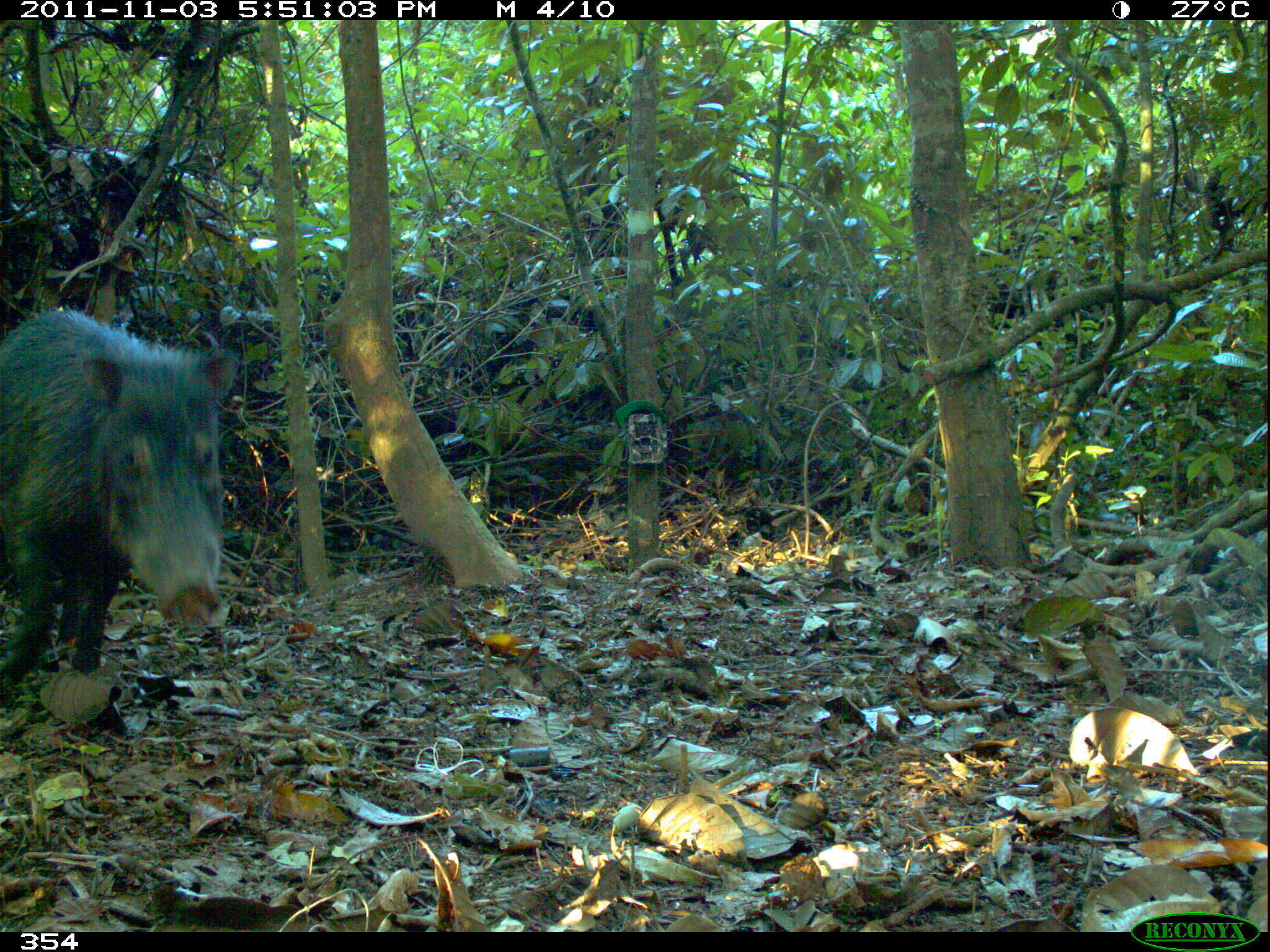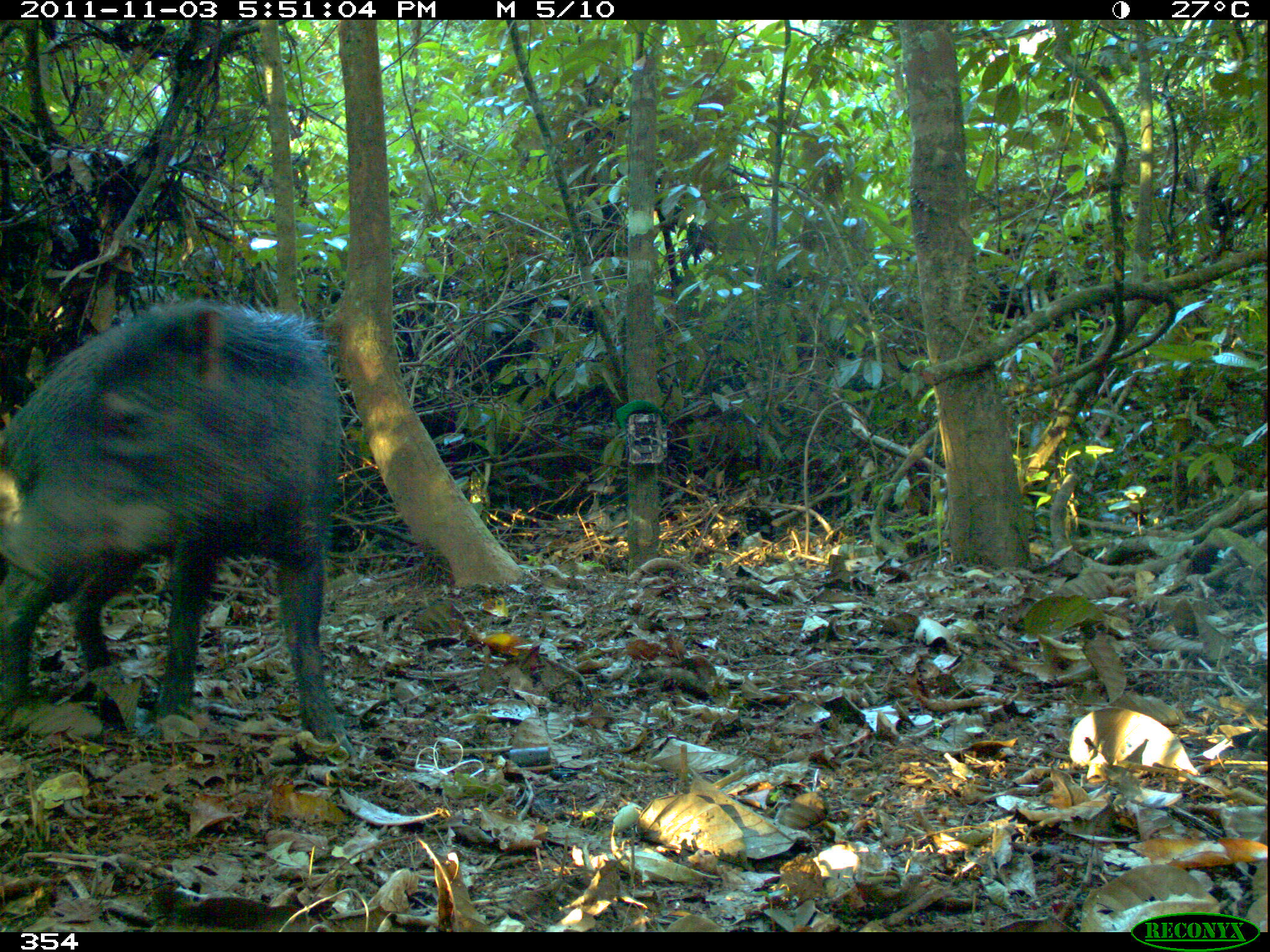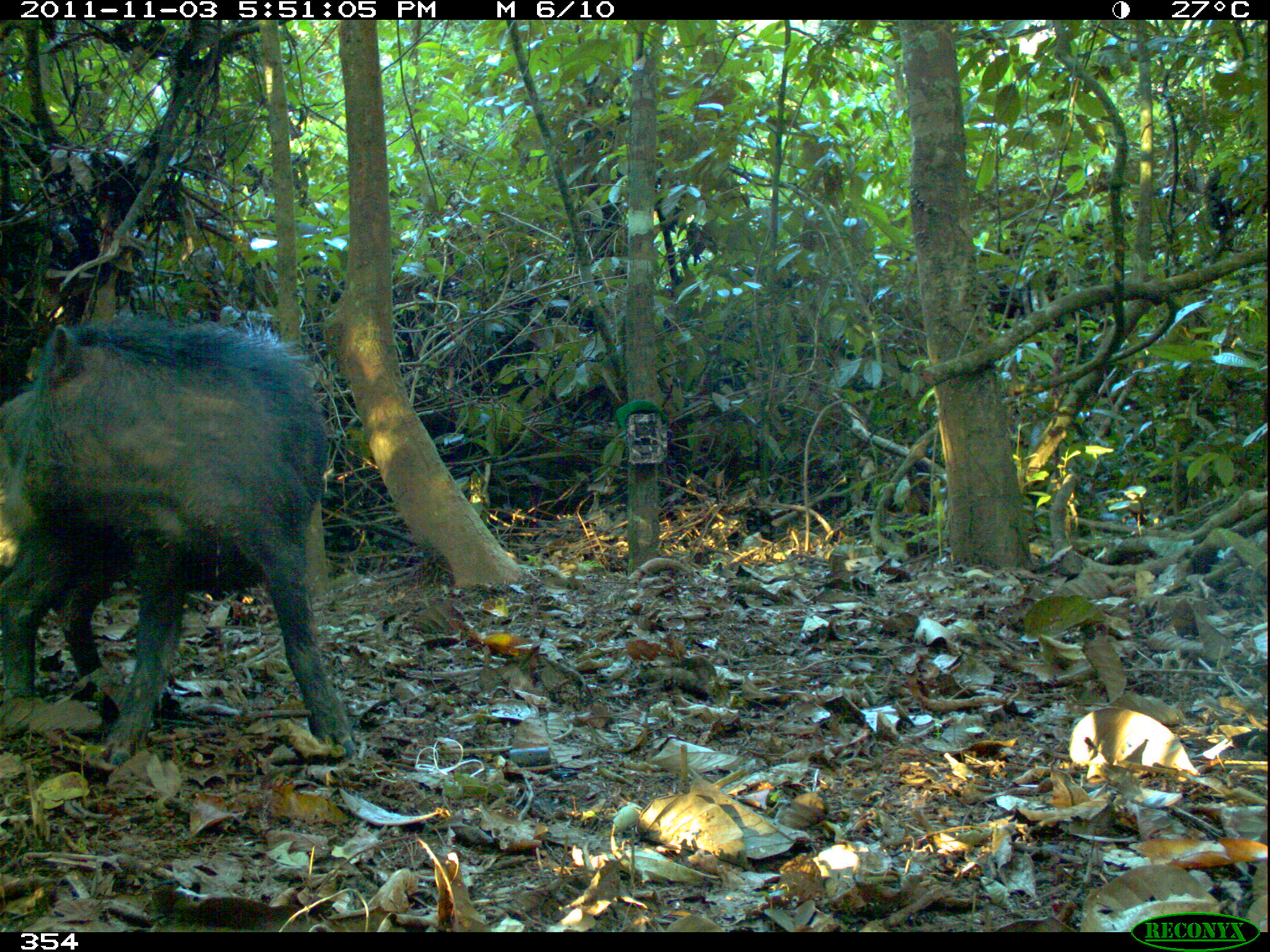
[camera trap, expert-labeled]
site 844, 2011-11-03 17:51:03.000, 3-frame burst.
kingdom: Animalia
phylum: Chordata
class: Mammalia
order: Artiodactyla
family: Tayassuidae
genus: Tayassu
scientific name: Tayassu pecari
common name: white-lipped peccary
Tayassu pecari (white-lipped peccary).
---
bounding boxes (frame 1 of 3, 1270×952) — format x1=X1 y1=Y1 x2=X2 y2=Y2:
tayassu pecari: x1=0 y1=304 x2=236 y2=689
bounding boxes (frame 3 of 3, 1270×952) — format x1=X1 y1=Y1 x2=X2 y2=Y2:
tayassu pecari: x1=0 y1=306 x2=359 y2=770